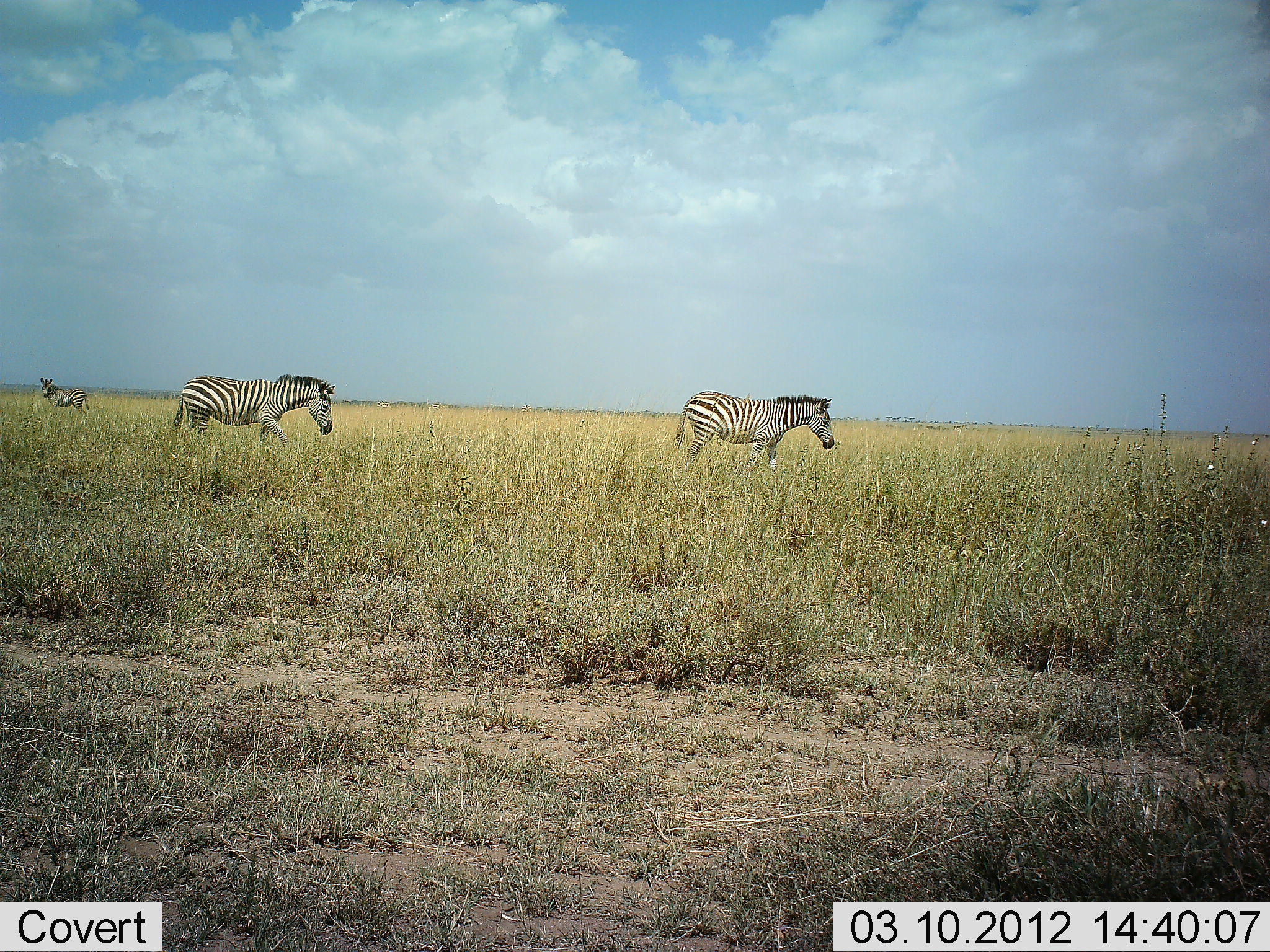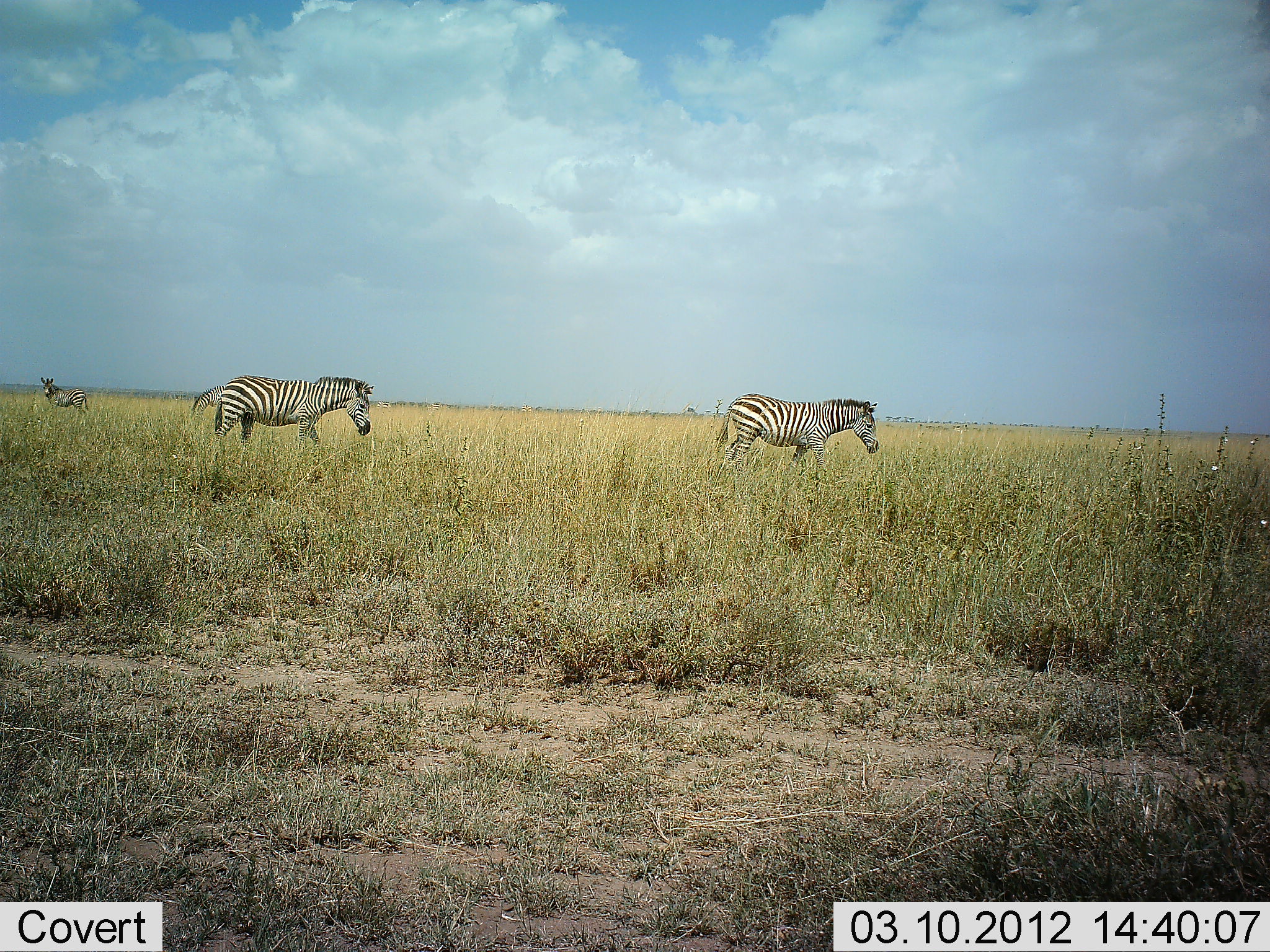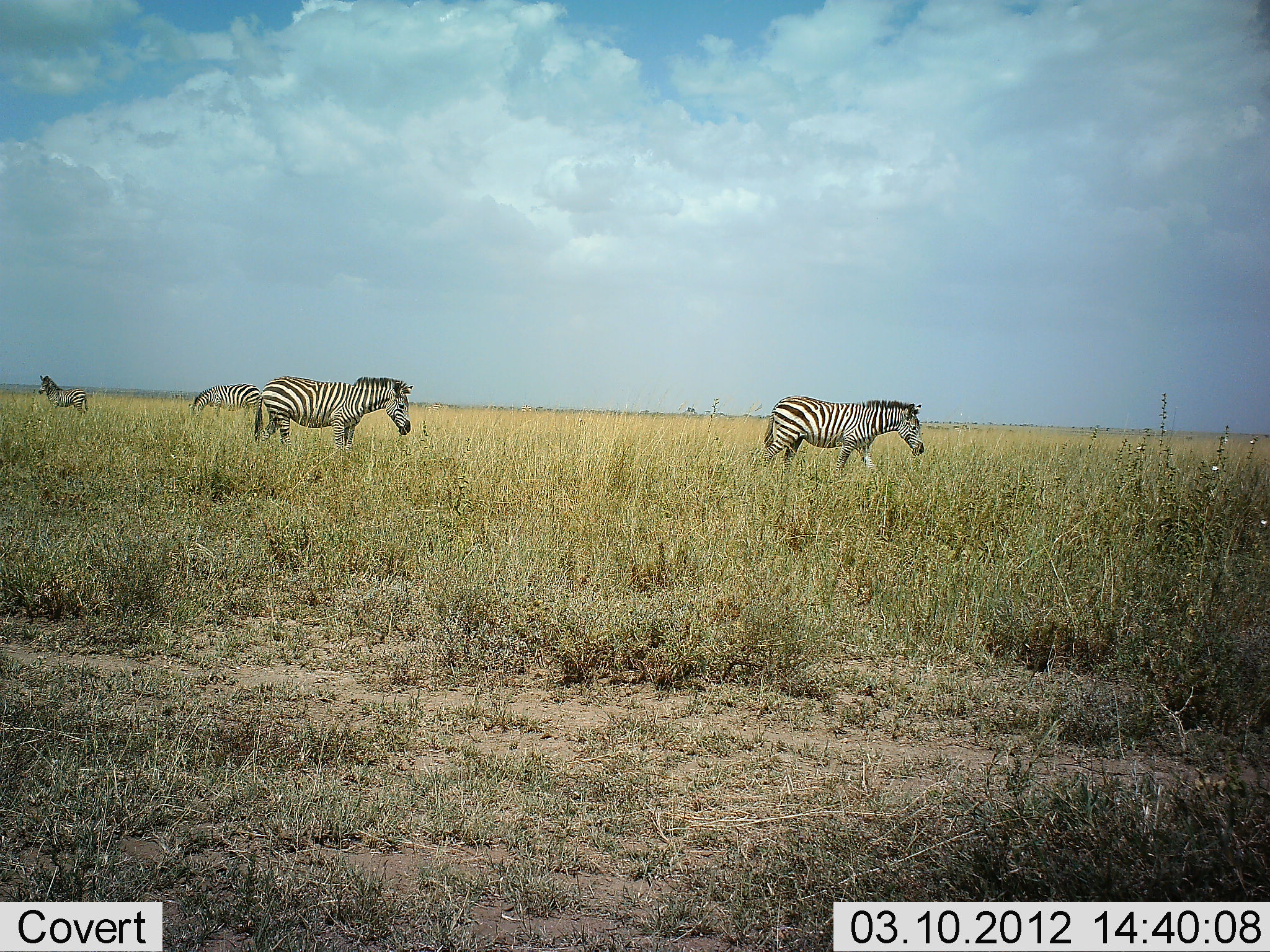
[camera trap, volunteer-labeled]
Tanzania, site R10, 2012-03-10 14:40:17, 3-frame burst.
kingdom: Animalia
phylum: Chordata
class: Mammalia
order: Perissodactyla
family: Equidae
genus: Equus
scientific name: Equus quagga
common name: plains zebra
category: zebra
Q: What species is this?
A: Zebra (plains zebra) (Equus quagga).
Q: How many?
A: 3.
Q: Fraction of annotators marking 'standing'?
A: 61%.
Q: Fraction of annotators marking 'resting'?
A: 6%.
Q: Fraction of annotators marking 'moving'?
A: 94%.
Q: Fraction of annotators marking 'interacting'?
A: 0%.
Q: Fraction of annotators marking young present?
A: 0%.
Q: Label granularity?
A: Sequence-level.